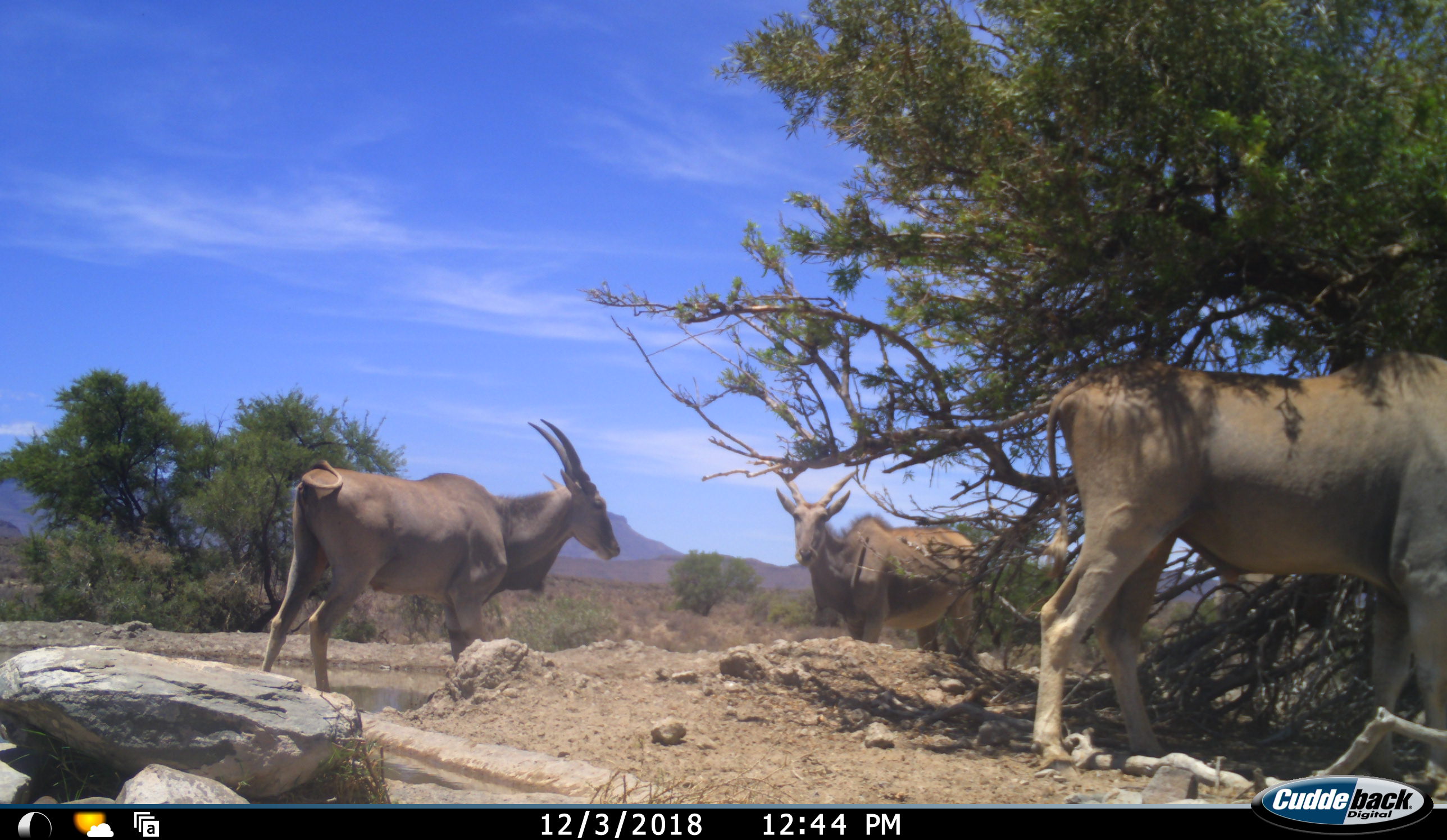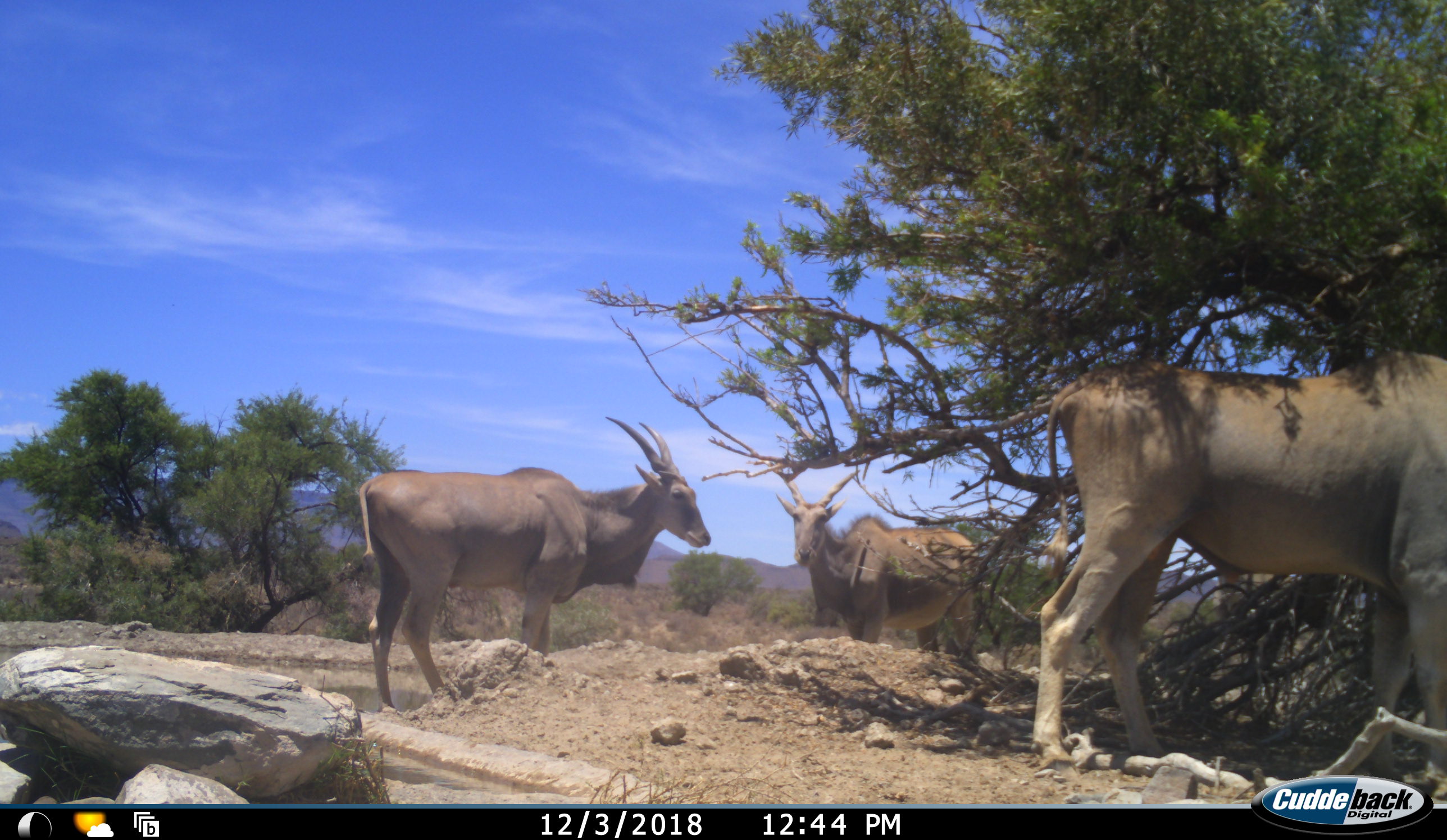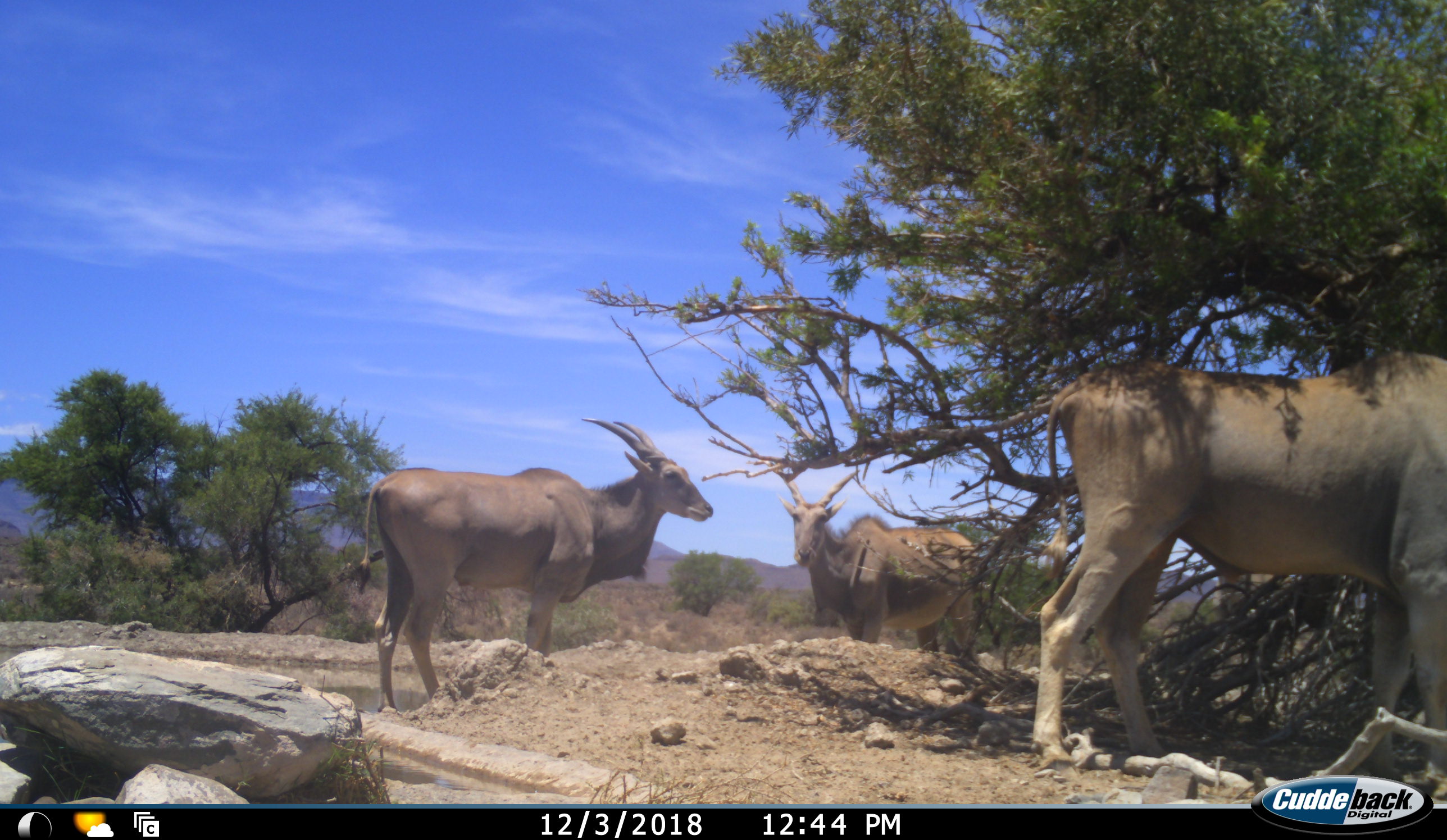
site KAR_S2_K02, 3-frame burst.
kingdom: Animalia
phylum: Chordata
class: Mammalia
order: Artiodactyla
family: Bovidae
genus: Tragelaphus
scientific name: Tragelaphus oryx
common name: eland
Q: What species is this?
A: Eland (Tragelaphus oryx).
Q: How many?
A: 4.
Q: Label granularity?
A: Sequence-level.